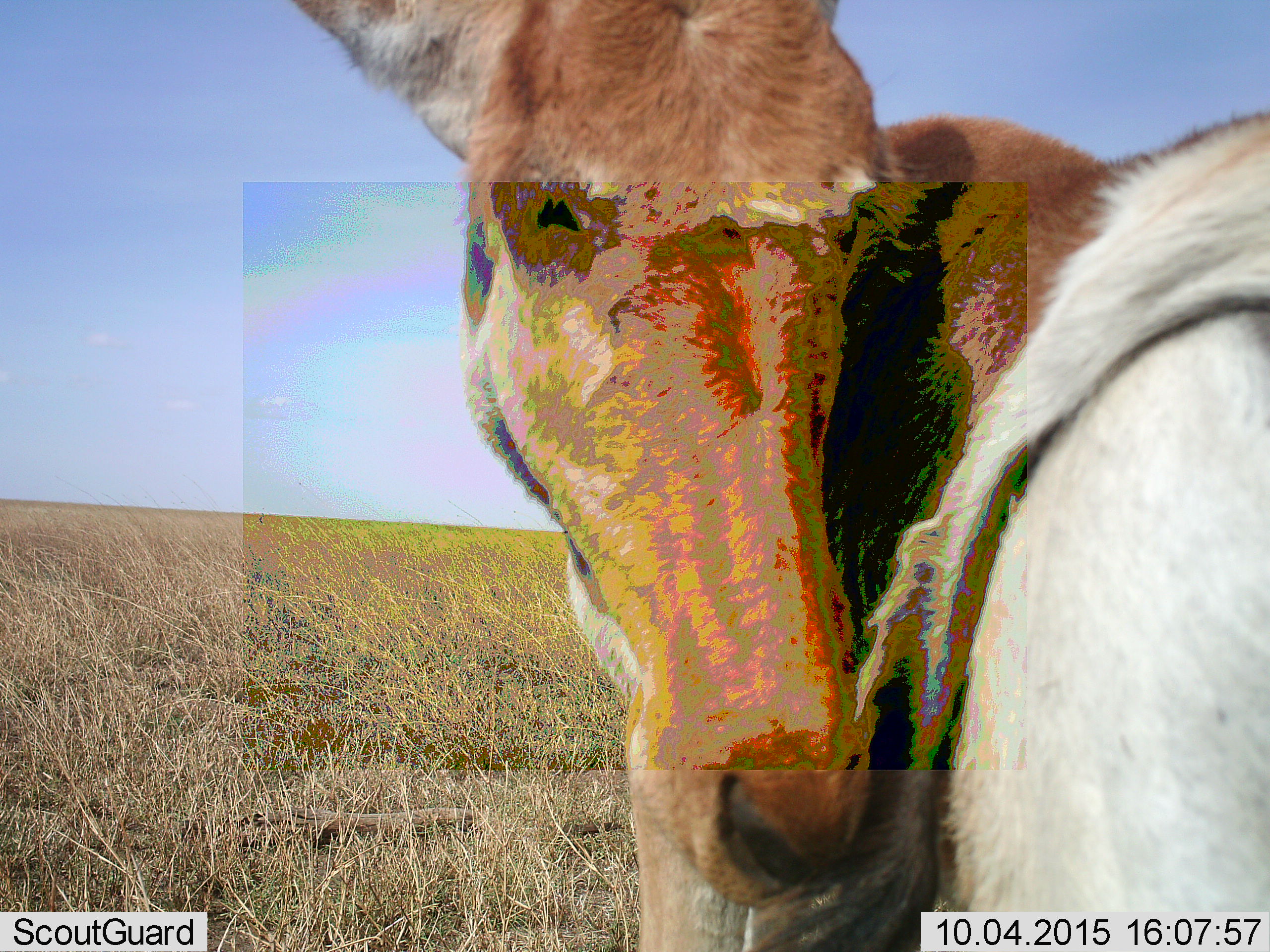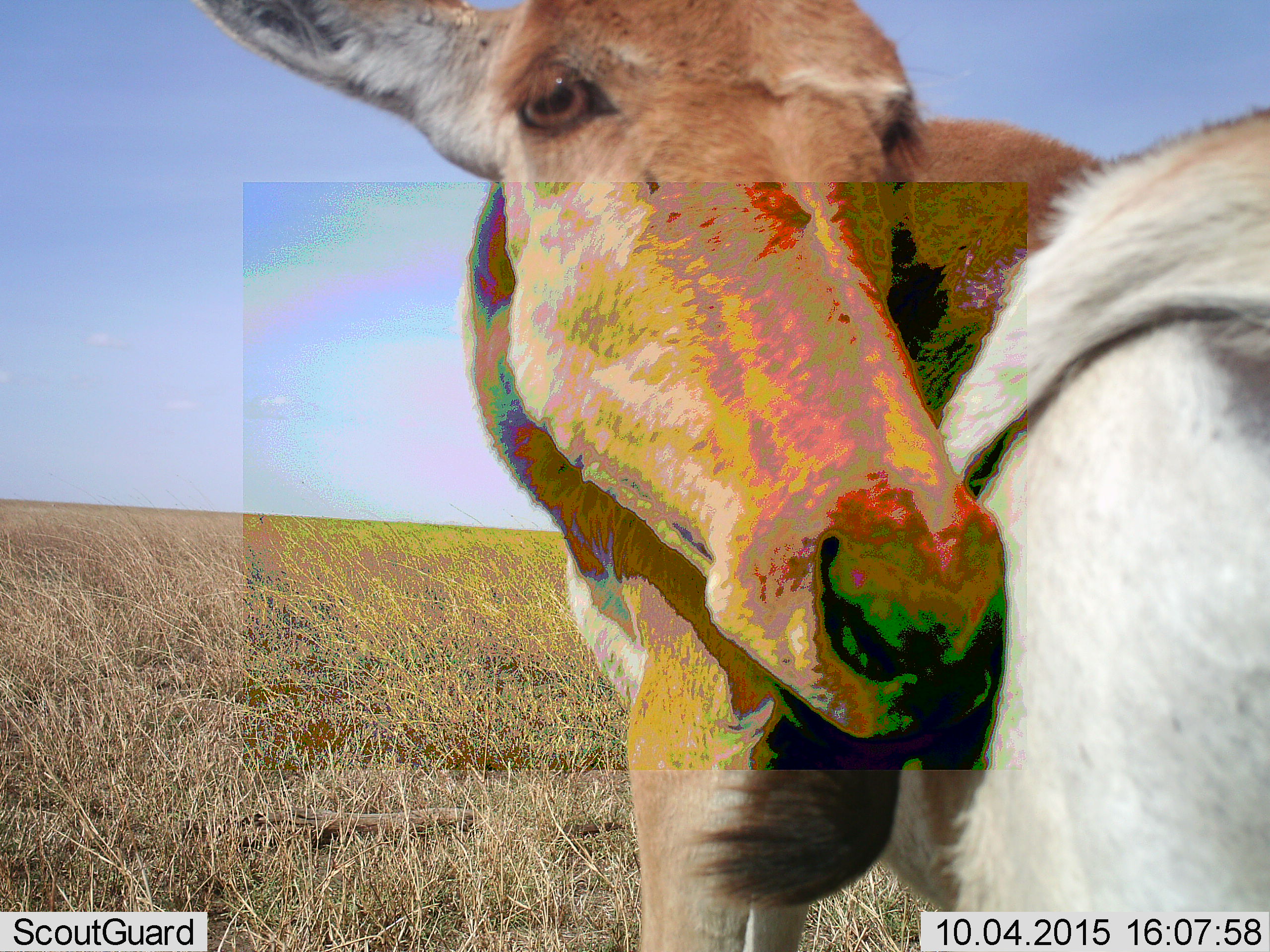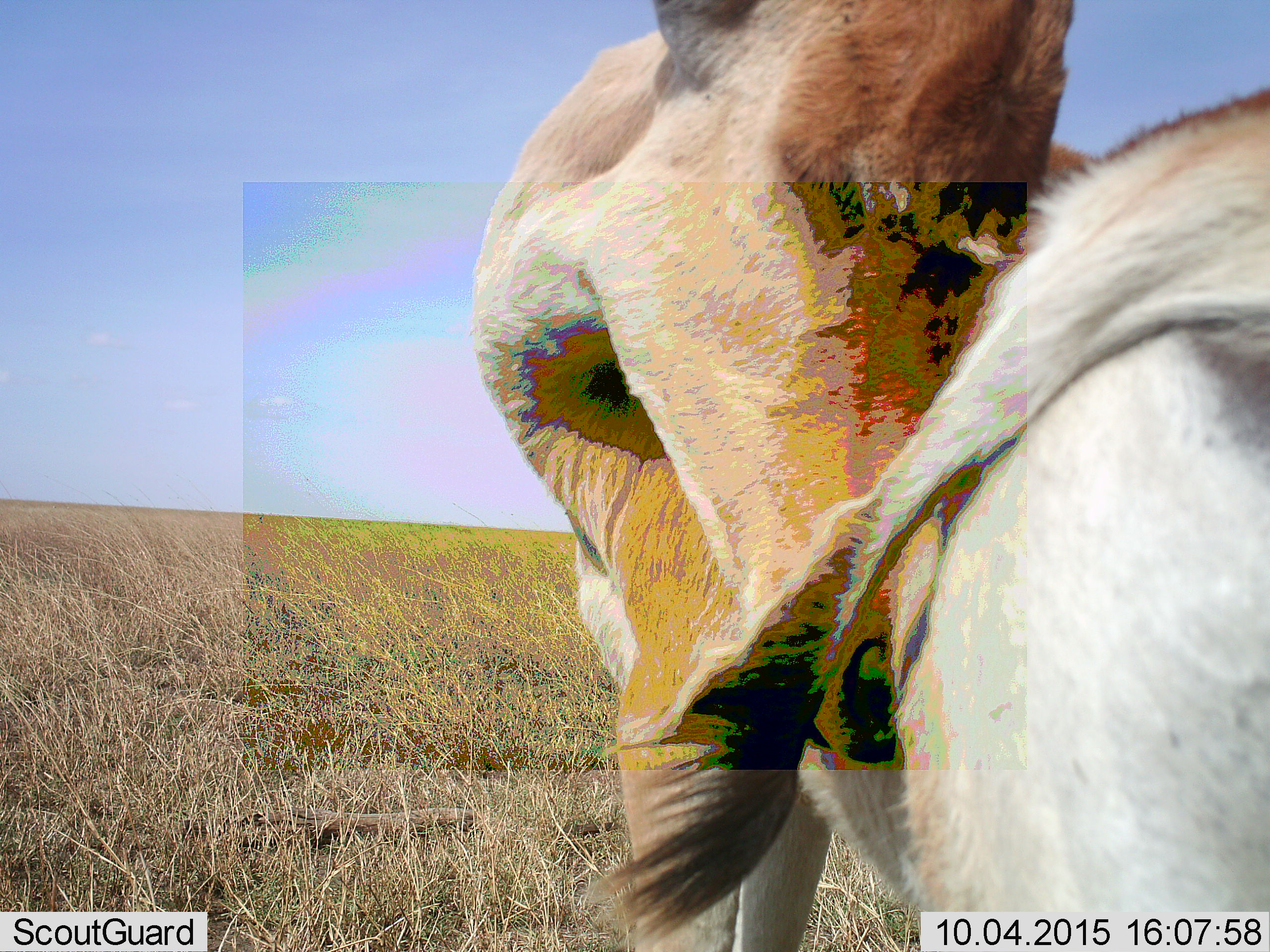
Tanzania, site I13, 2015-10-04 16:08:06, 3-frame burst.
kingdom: Animalia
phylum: Chordata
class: Mammalia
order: Artiodactyla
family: Bovidae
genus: Alcelaphus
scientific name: Alcelaphus buselaphus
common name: hartebeest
Hartebeest (Alcelaphus buselaphus), count 1. Behavior (volunteer vote fractions): standing 100%, resting 0%, moving 0%, interacting 0%. Young present (vote fraction): 0%. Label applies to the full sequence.